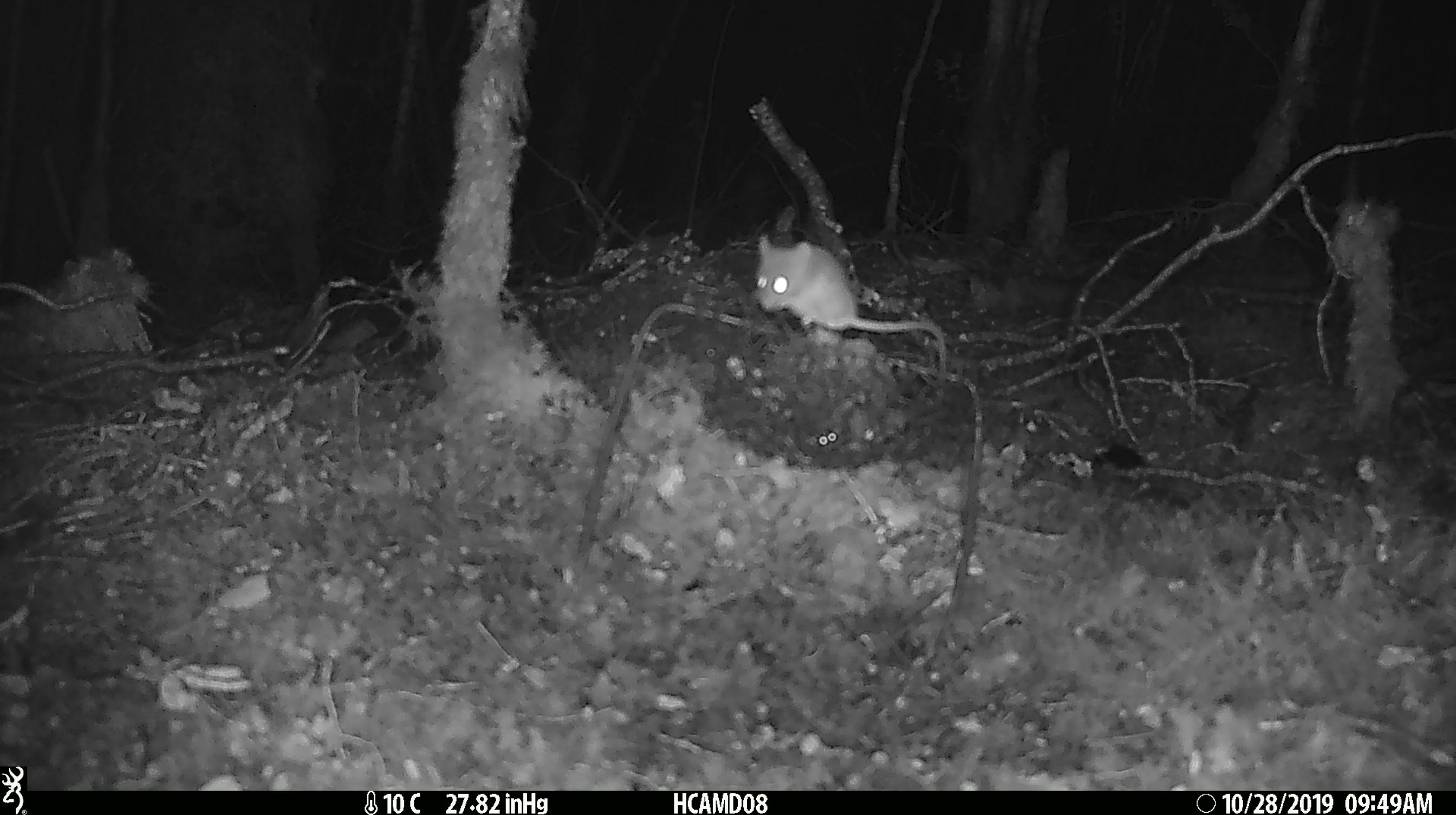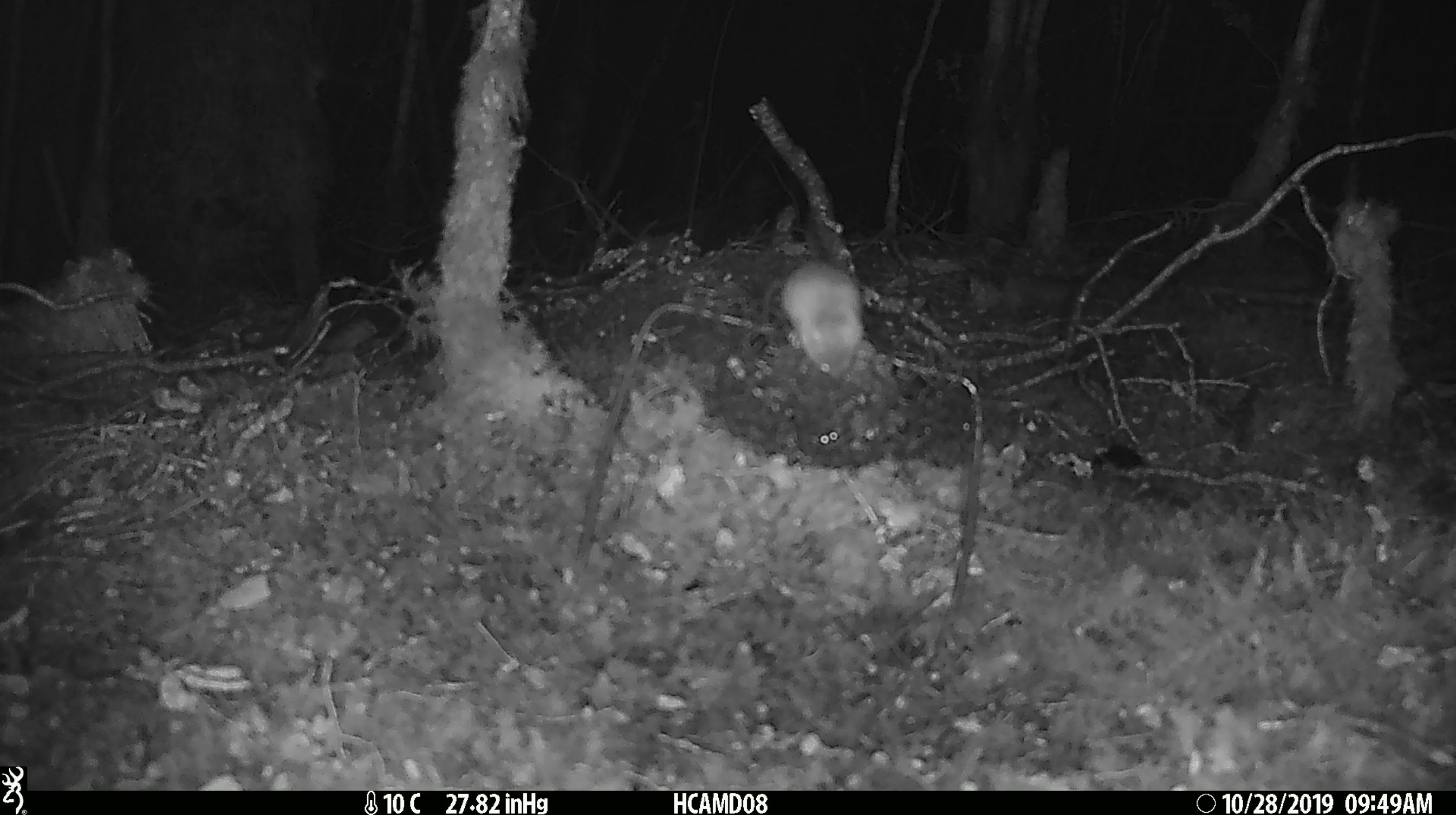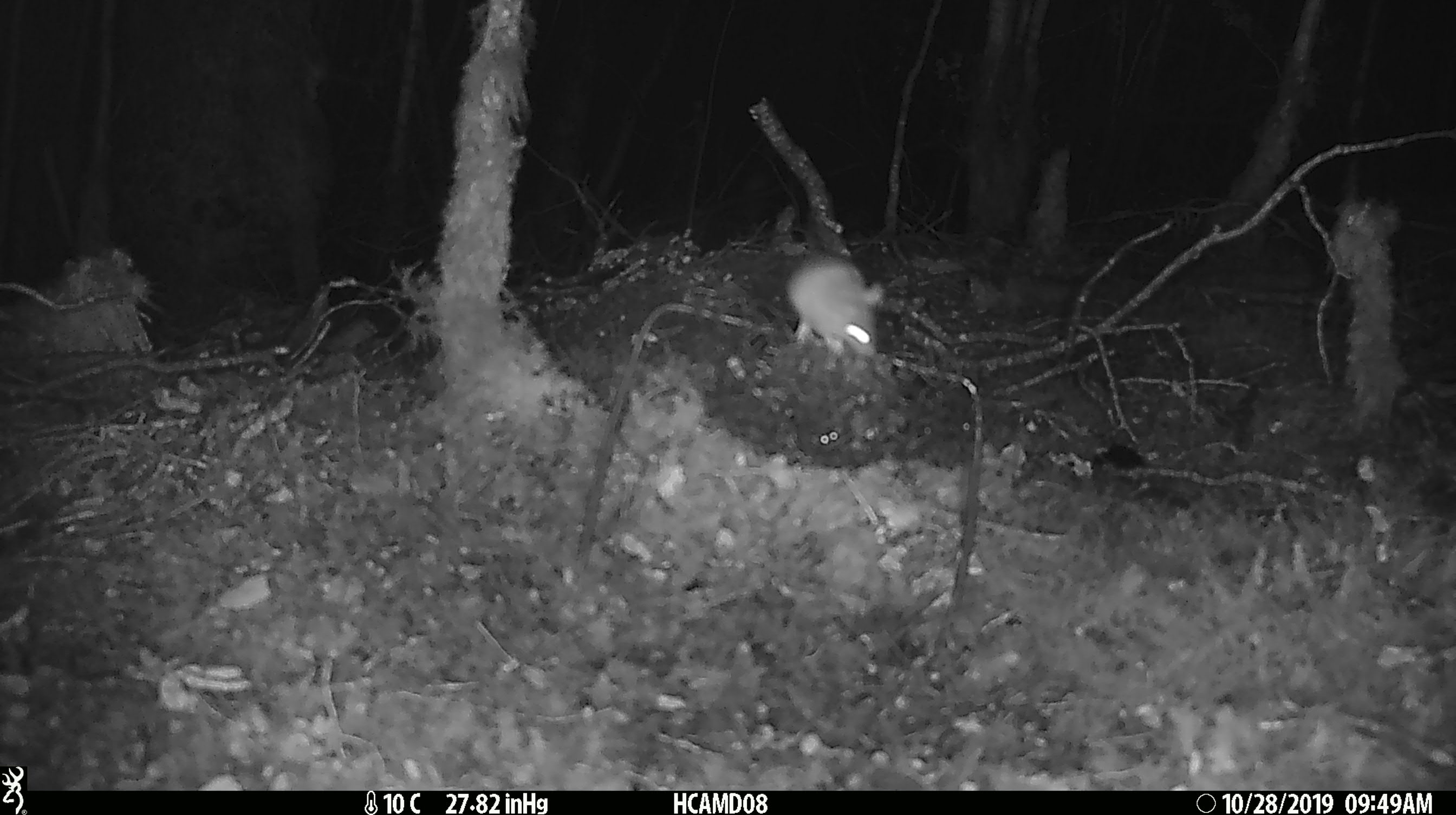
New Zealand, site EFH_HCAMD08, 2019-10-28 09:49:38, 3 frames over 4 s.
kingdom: Animalia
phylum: Chordata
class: Mammalia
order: Rodentia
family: Muridae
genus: Mus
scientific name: Mus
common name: mouse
Mouse (Mus).